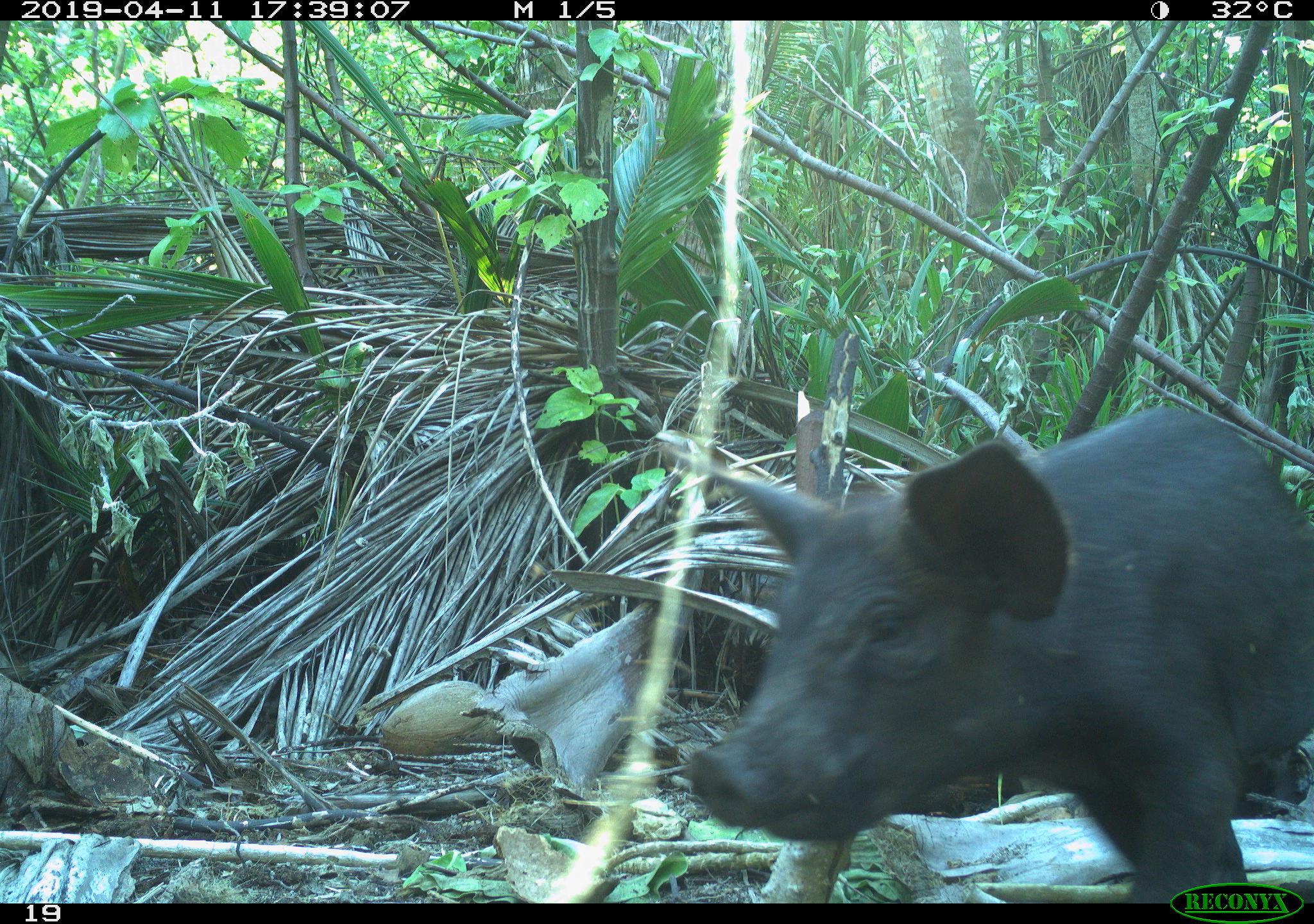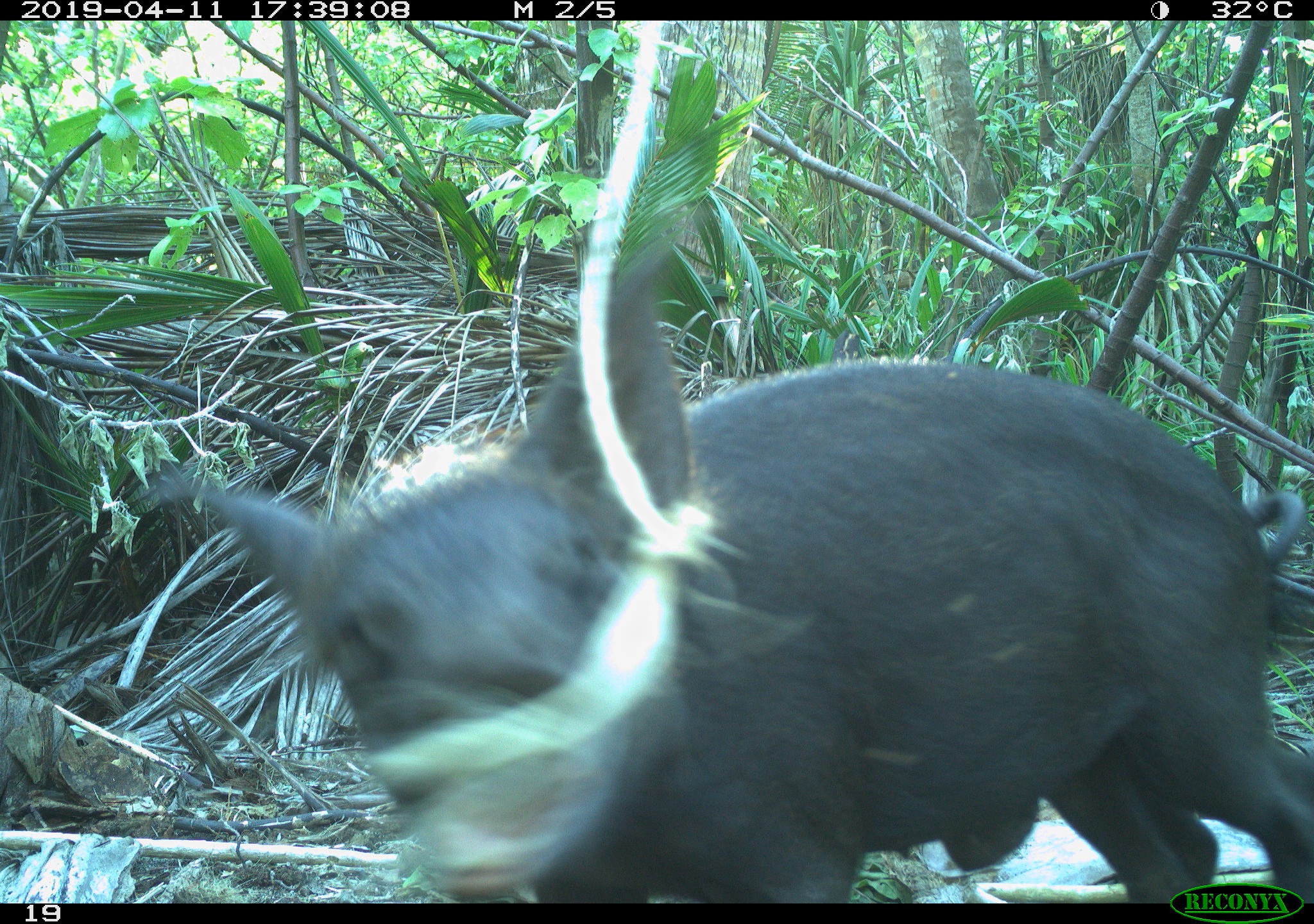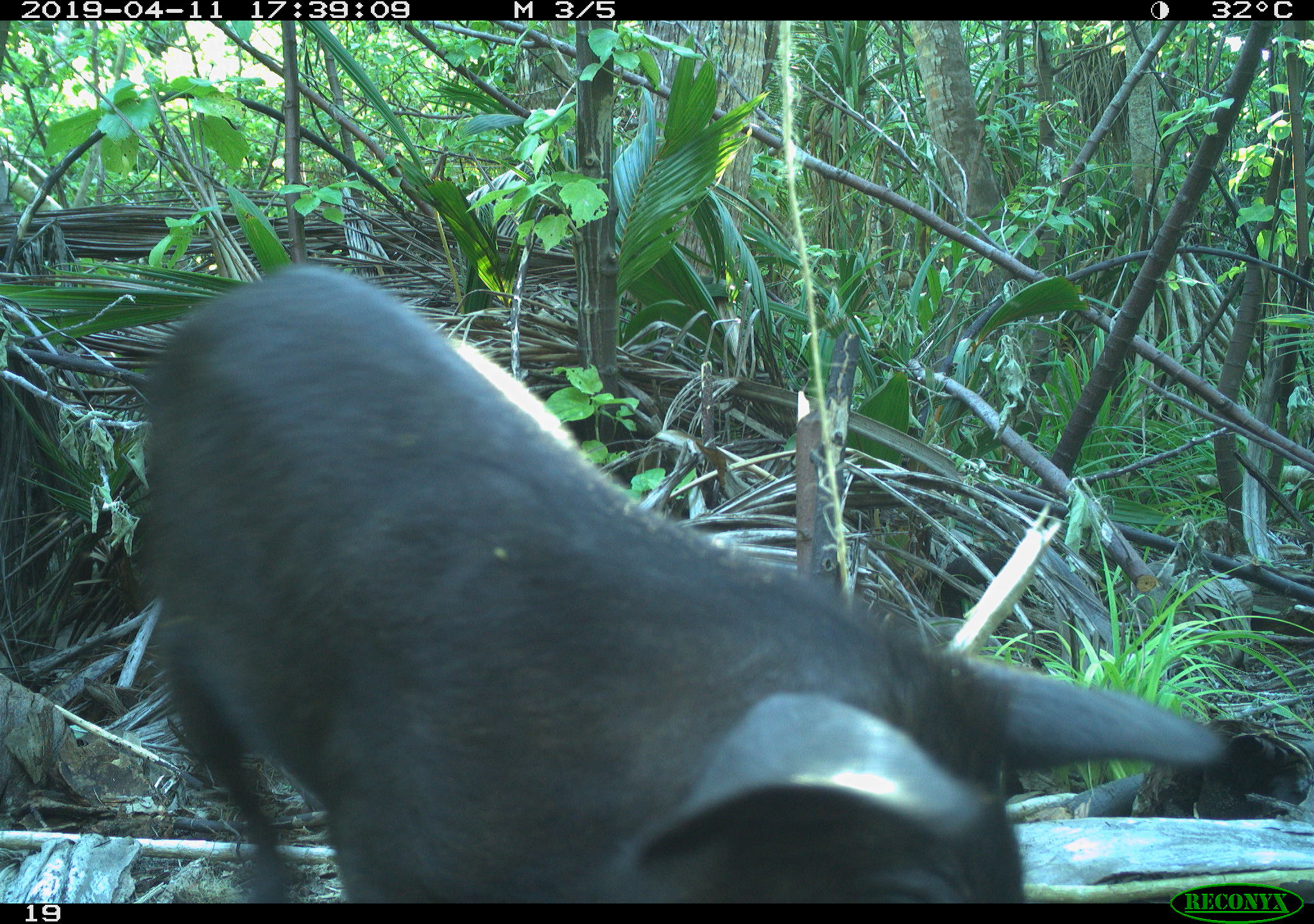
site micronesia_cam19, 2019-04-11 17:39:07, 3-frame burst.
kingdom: Animalia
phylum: Chordata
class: Mammalia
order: Artiodactyla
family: Suidae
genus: Sus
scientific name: Sus scrofa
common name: pig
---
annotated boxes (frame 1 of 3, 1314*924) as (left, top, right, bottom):
pig: (619, 411, 1314, 898)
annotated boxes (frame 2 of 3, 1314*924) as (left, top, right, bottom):
pig: (161, 216, 1314, 900)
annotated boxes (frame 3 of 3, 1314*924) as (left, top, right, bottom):
pig: (122, 270, 1295, 903)